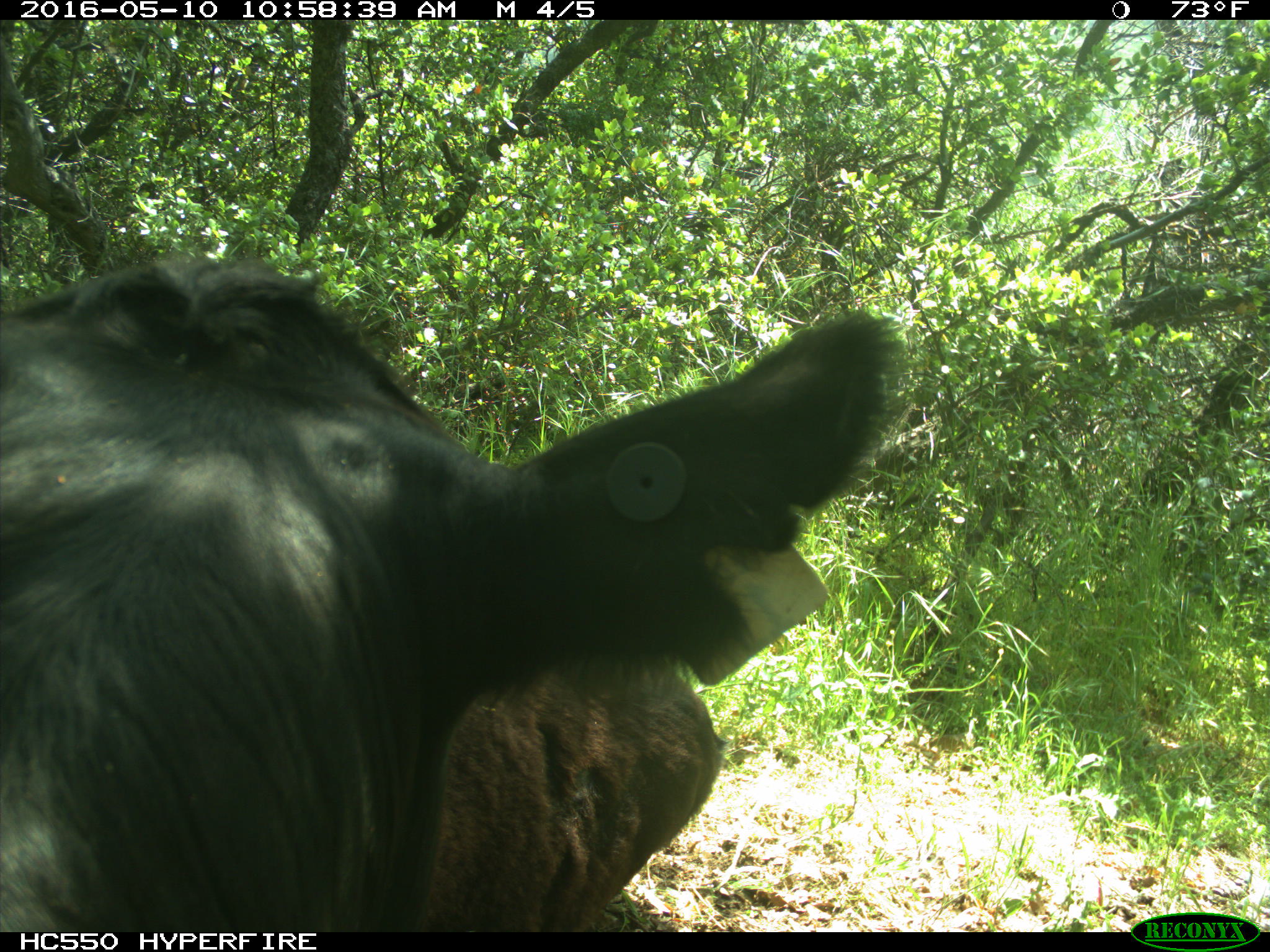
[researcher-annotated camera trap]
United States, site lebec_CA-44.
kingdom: Animalia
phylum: Chordata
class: Mammalia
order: Artiodactyla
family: Bovidae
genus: Bos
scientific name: Bos taurus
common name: domestic cow